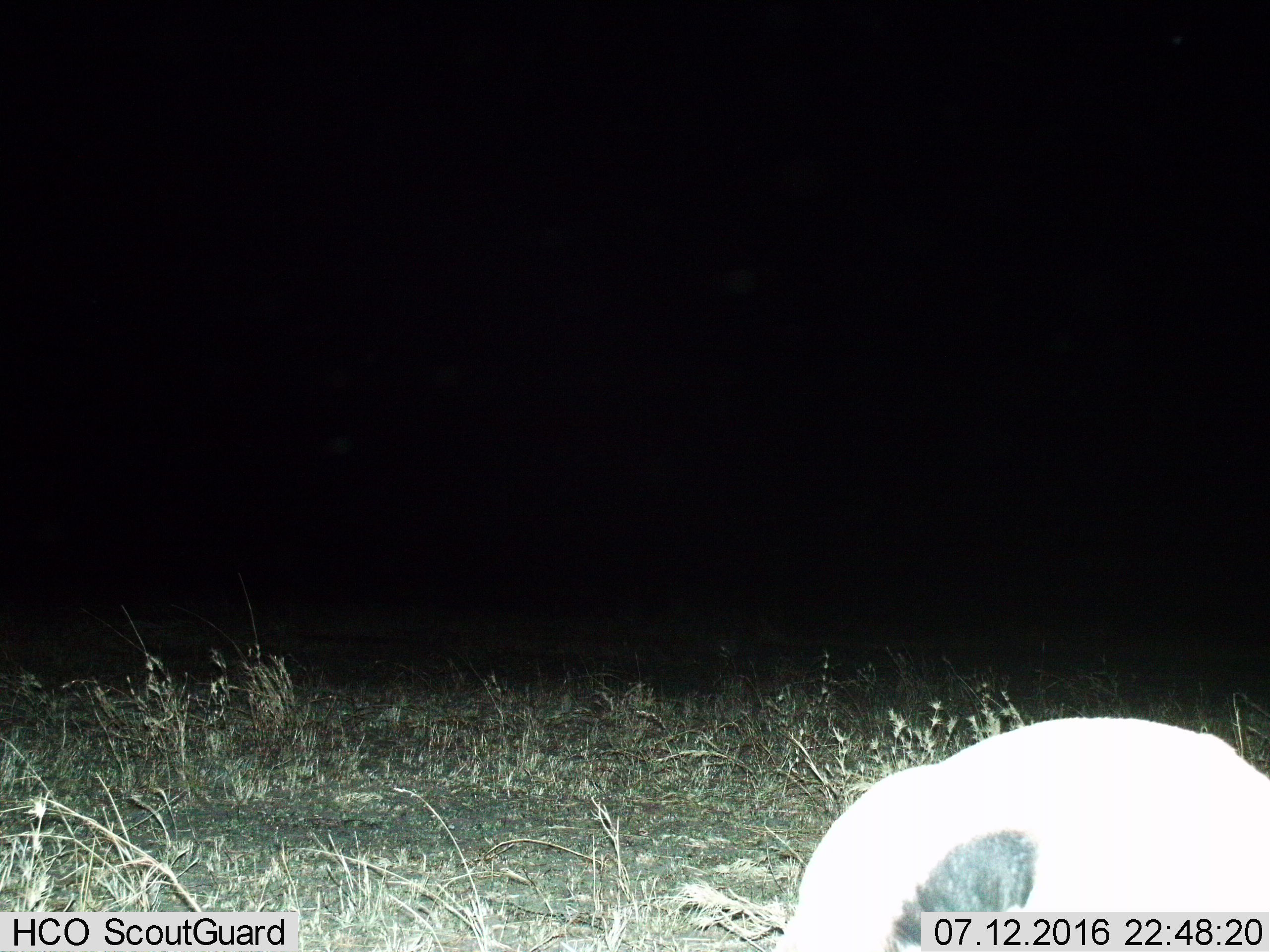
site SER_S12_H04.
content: unidentified animal